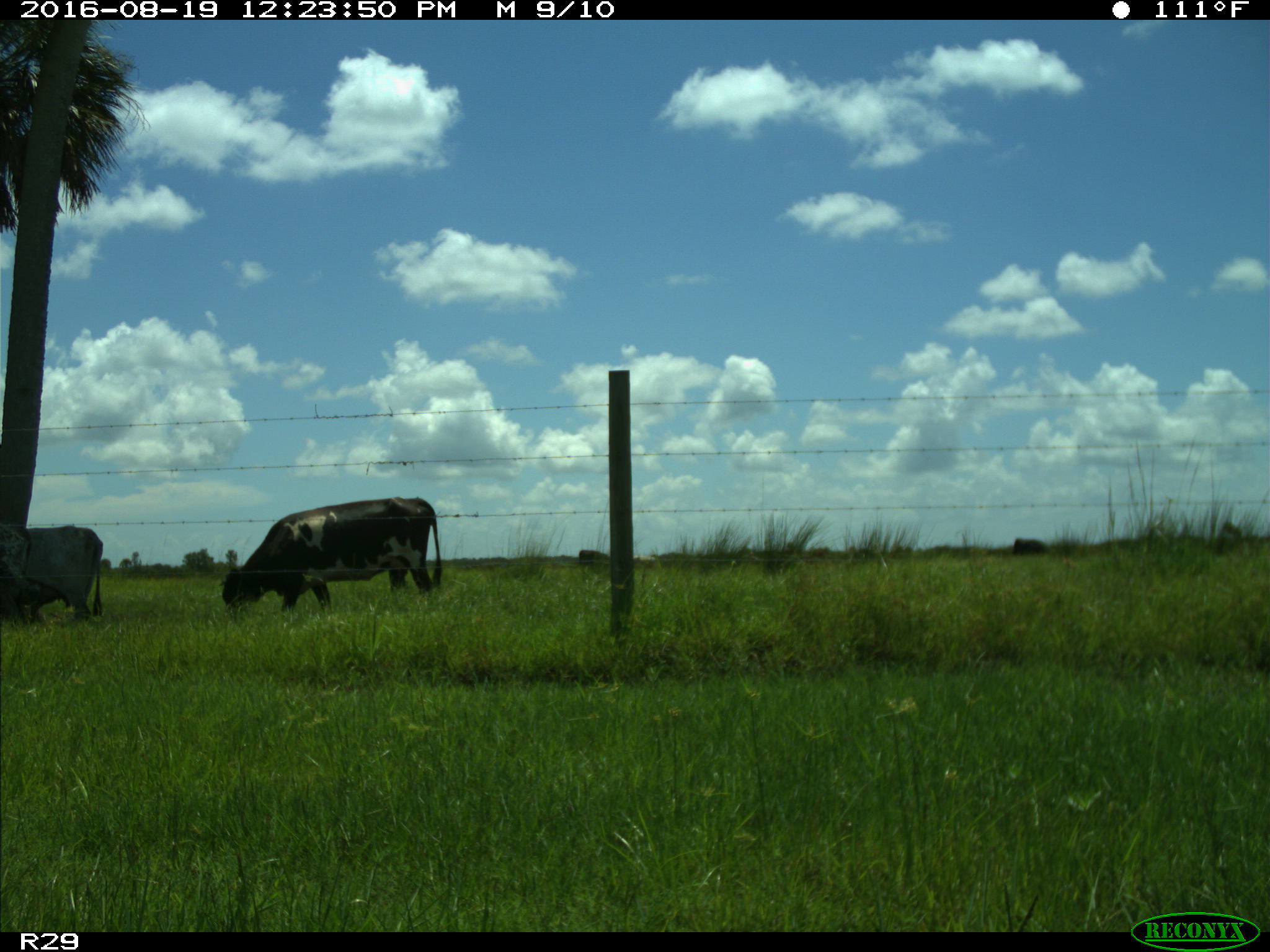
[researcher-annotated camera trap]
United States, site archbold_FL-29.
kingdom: Animalia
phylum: Chordata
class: Mammalia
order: Artiodactyla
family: Bovidae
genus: Bos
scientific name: Bos taurus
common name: domestic cow